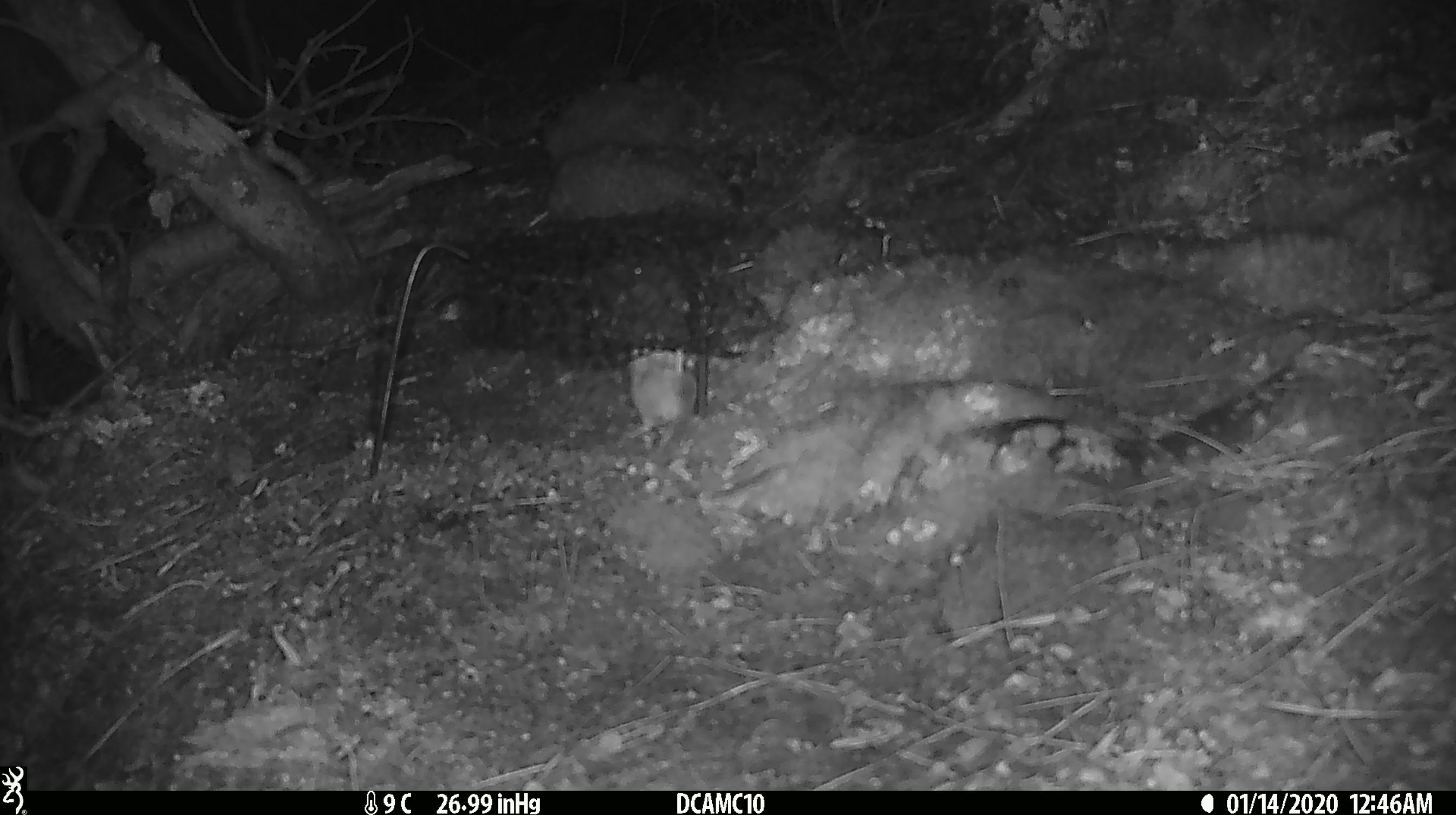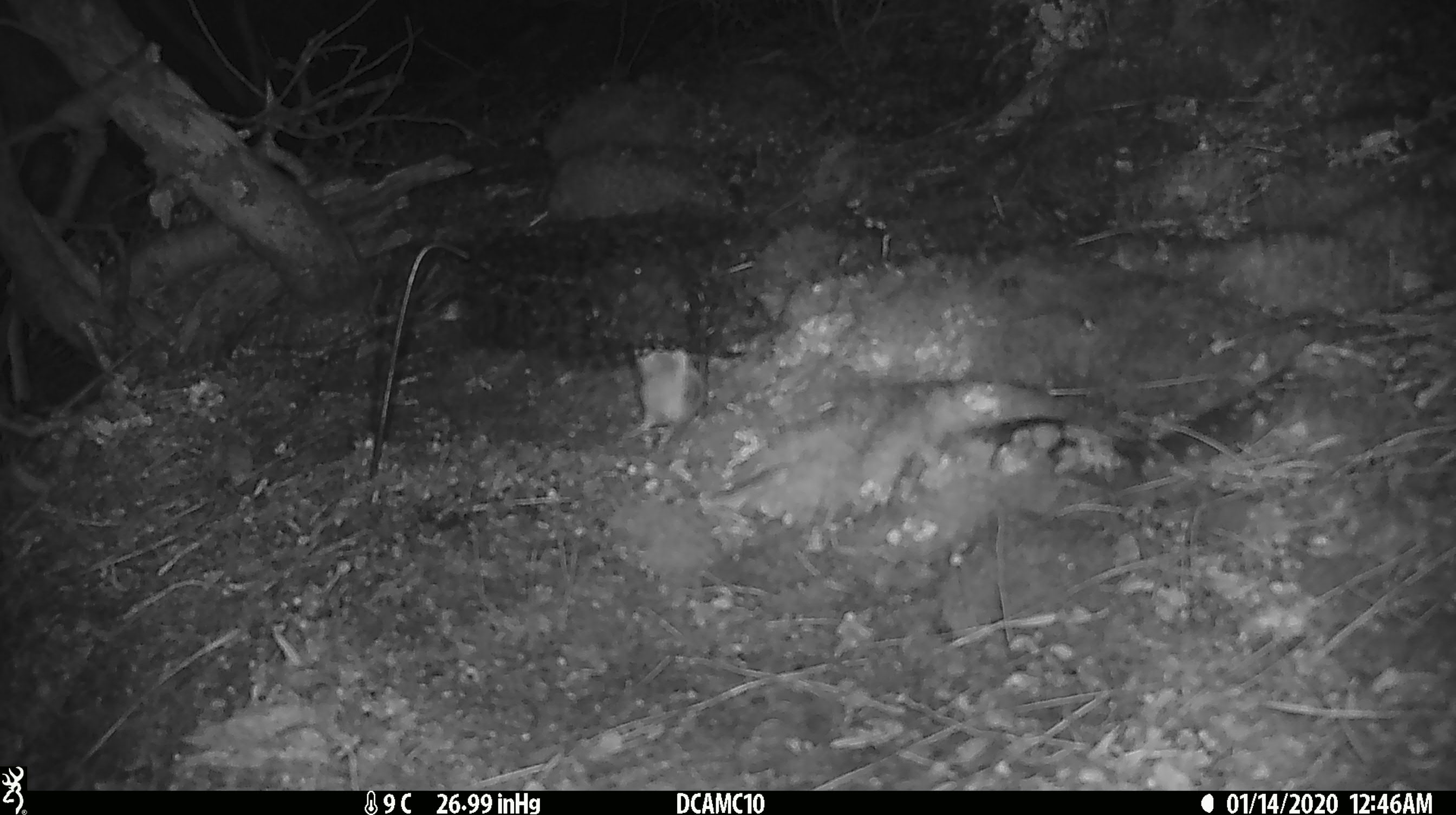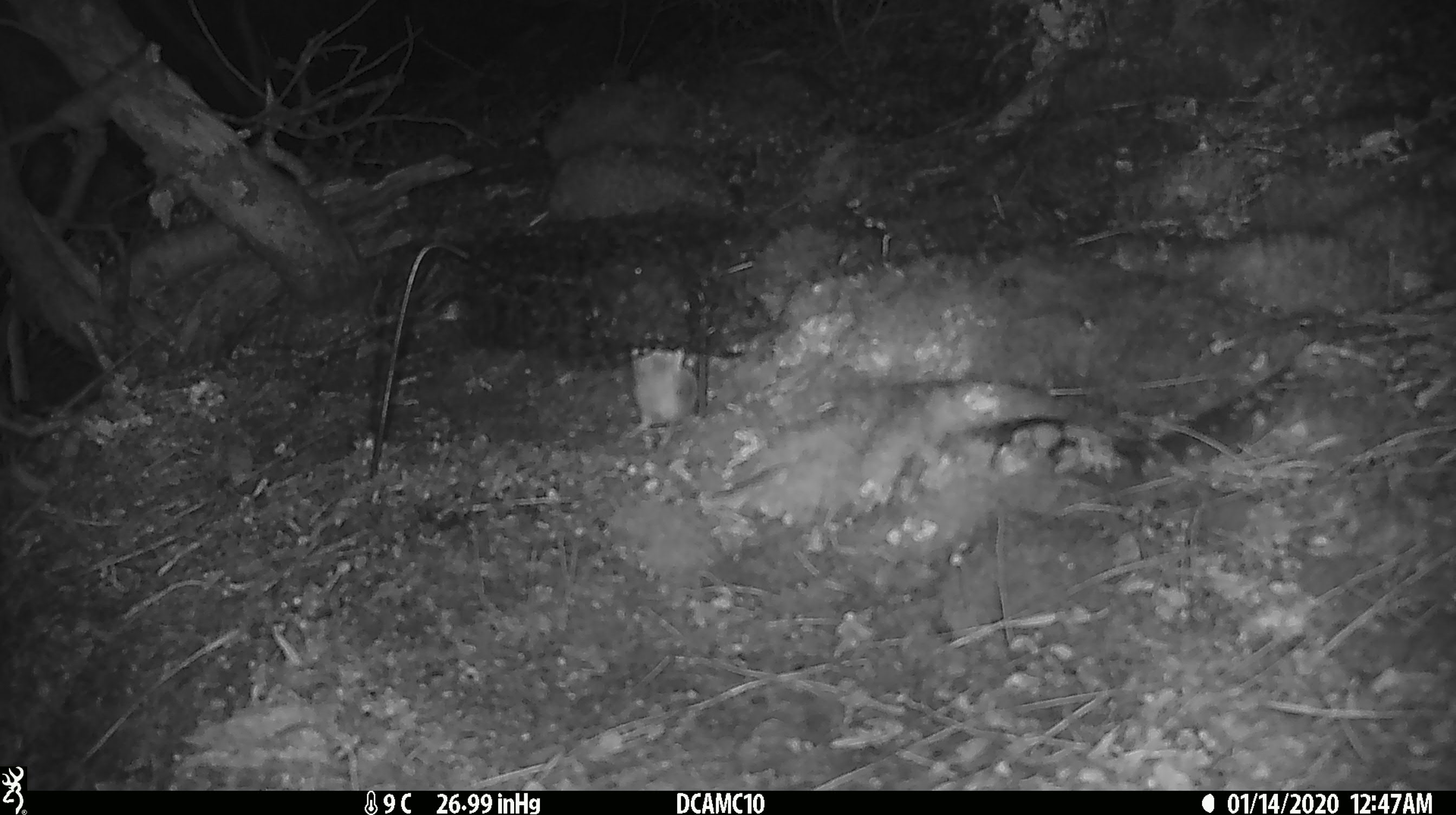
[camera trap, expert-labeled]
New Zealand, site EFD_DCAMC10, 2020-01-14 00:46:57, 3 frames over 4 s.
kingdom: Animalia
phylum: Chordata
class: Mammalia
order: Rodentia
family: Muridae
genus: Mus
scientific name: Mus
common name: mouse